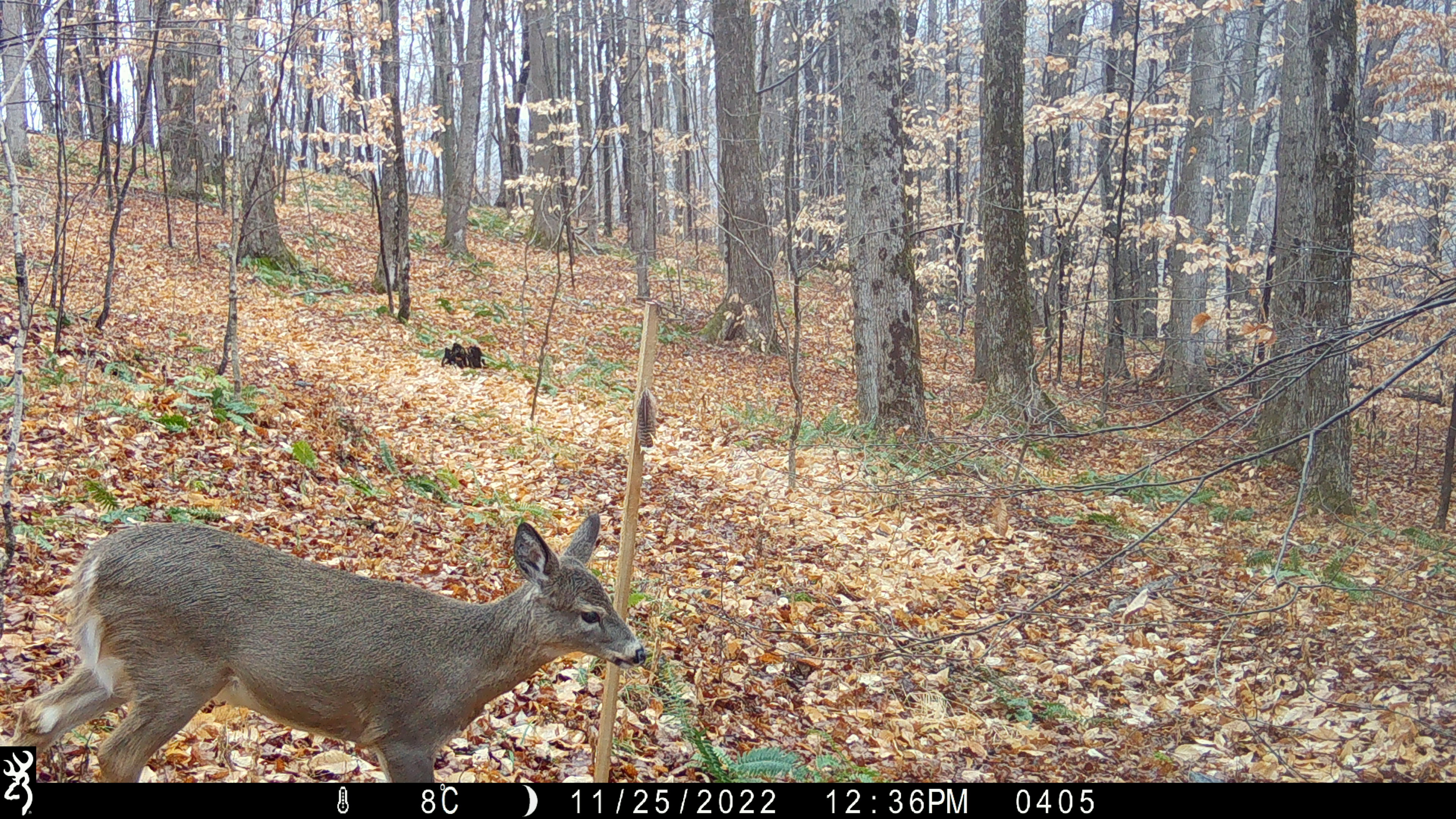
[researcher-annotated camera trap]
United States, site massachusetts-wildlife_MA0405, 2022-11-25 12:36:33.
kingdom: Animalia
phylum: Chordata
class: Mammalia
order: Artiodactyla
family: Cervidae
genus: Odocoileus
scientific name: Odocoileus virginianus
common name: white-tailed deer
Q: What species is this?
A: White-tailed deer (Odocoileus virginianus).